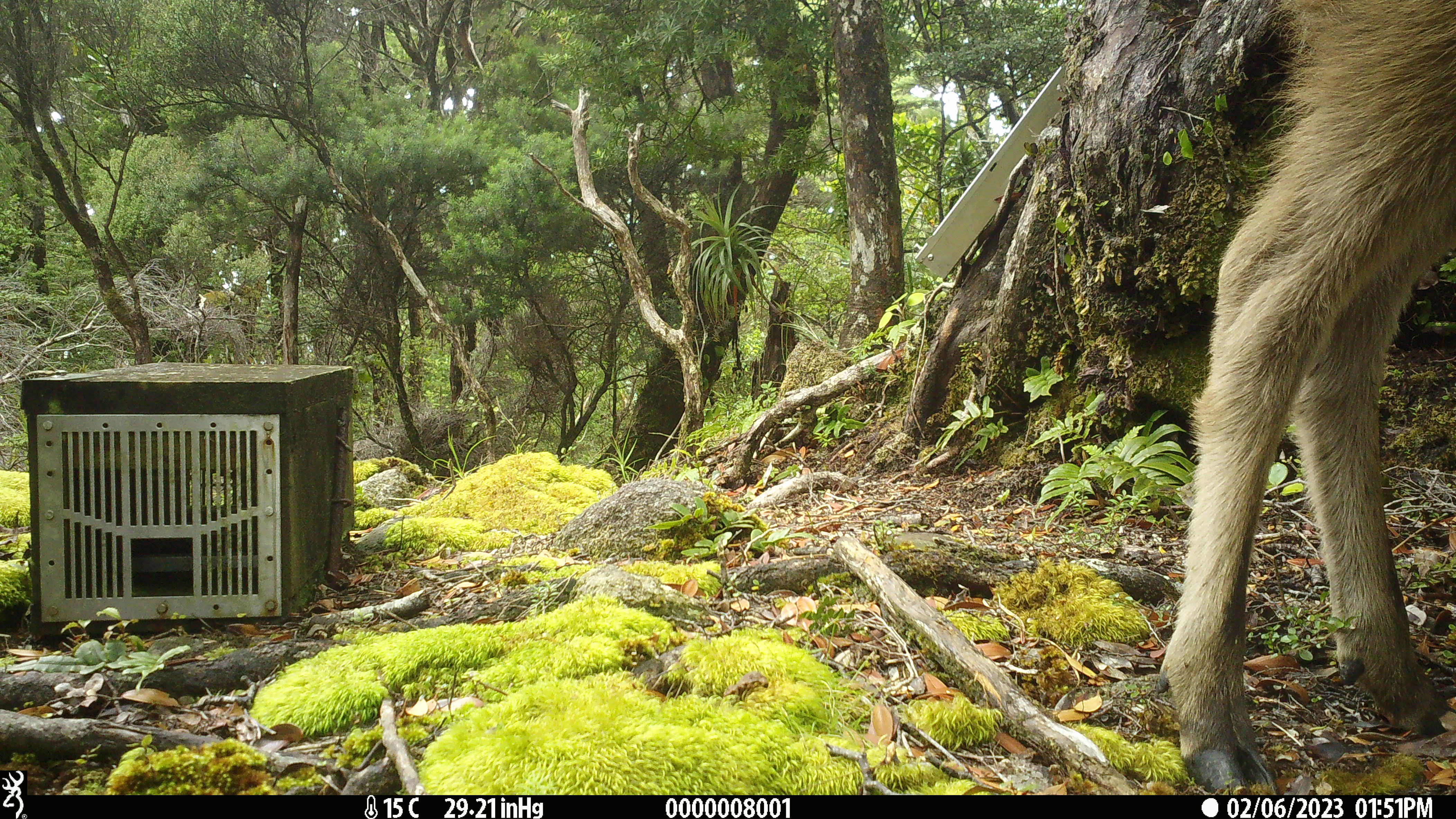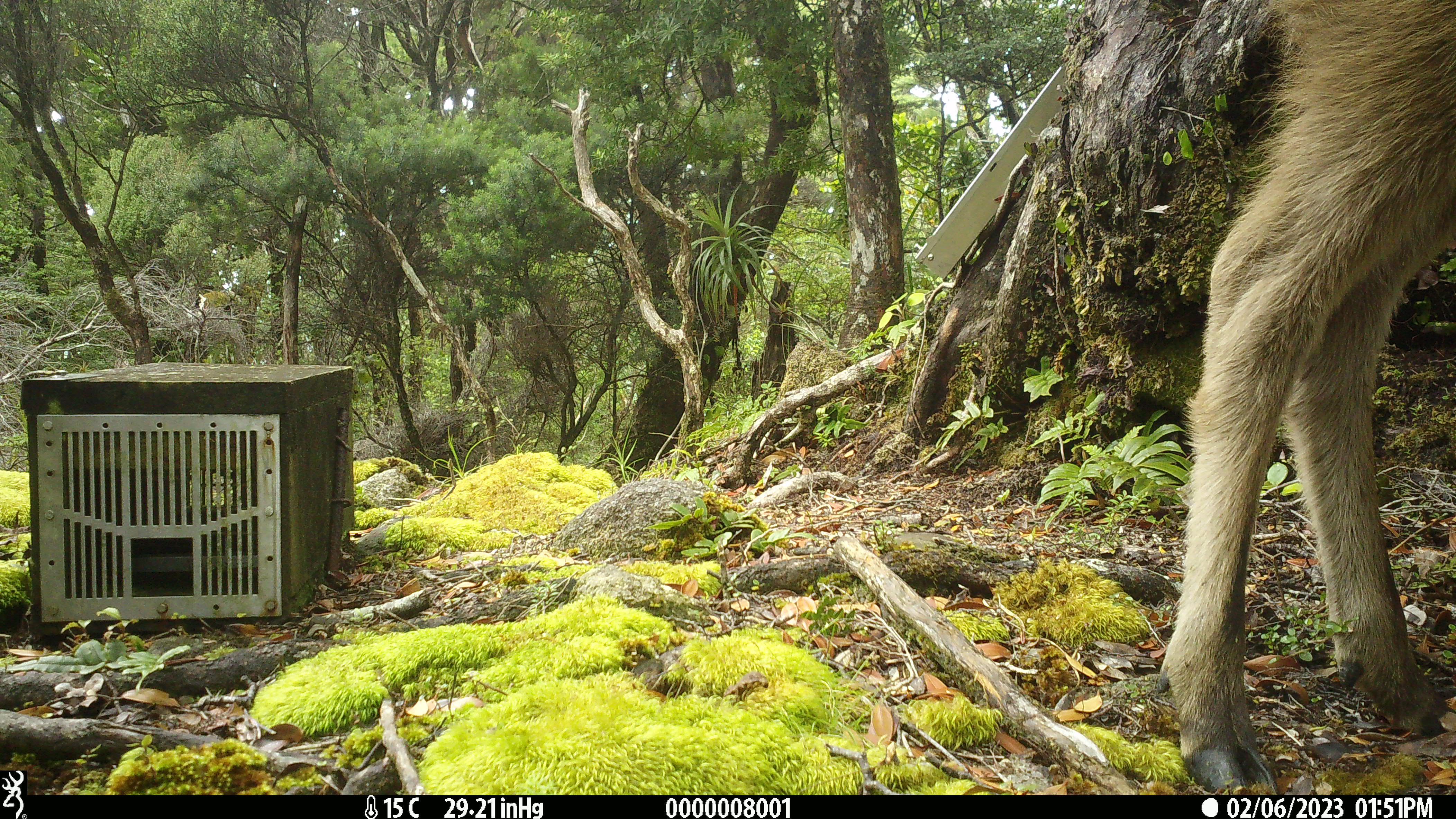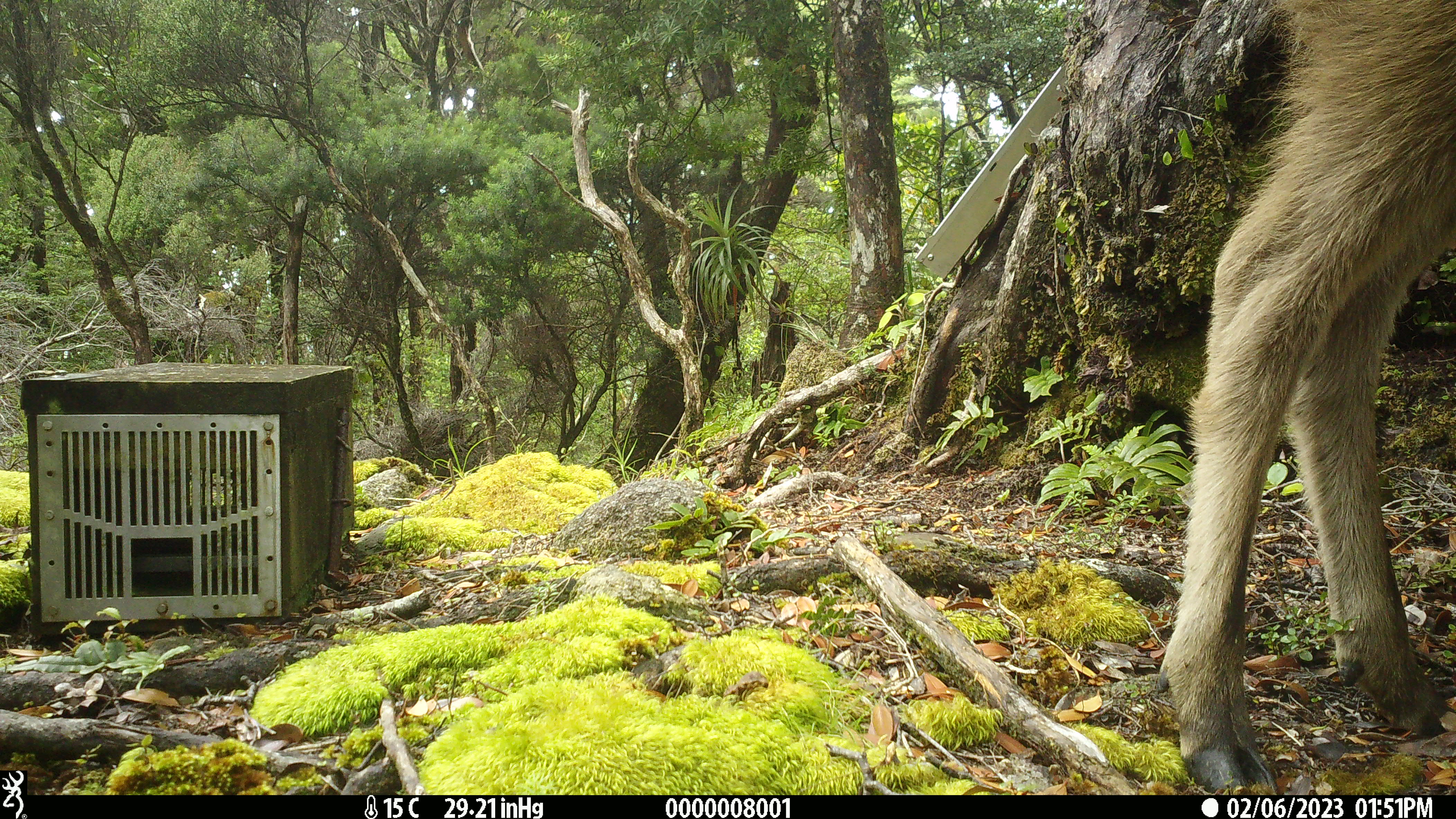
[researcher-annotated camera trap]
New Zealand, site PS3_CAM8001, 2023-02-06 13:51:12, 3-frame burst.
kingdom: Animalia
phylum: Chordata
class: Mammalia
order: Artiodactyla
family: Cervidae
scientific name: Cervidae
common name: deer